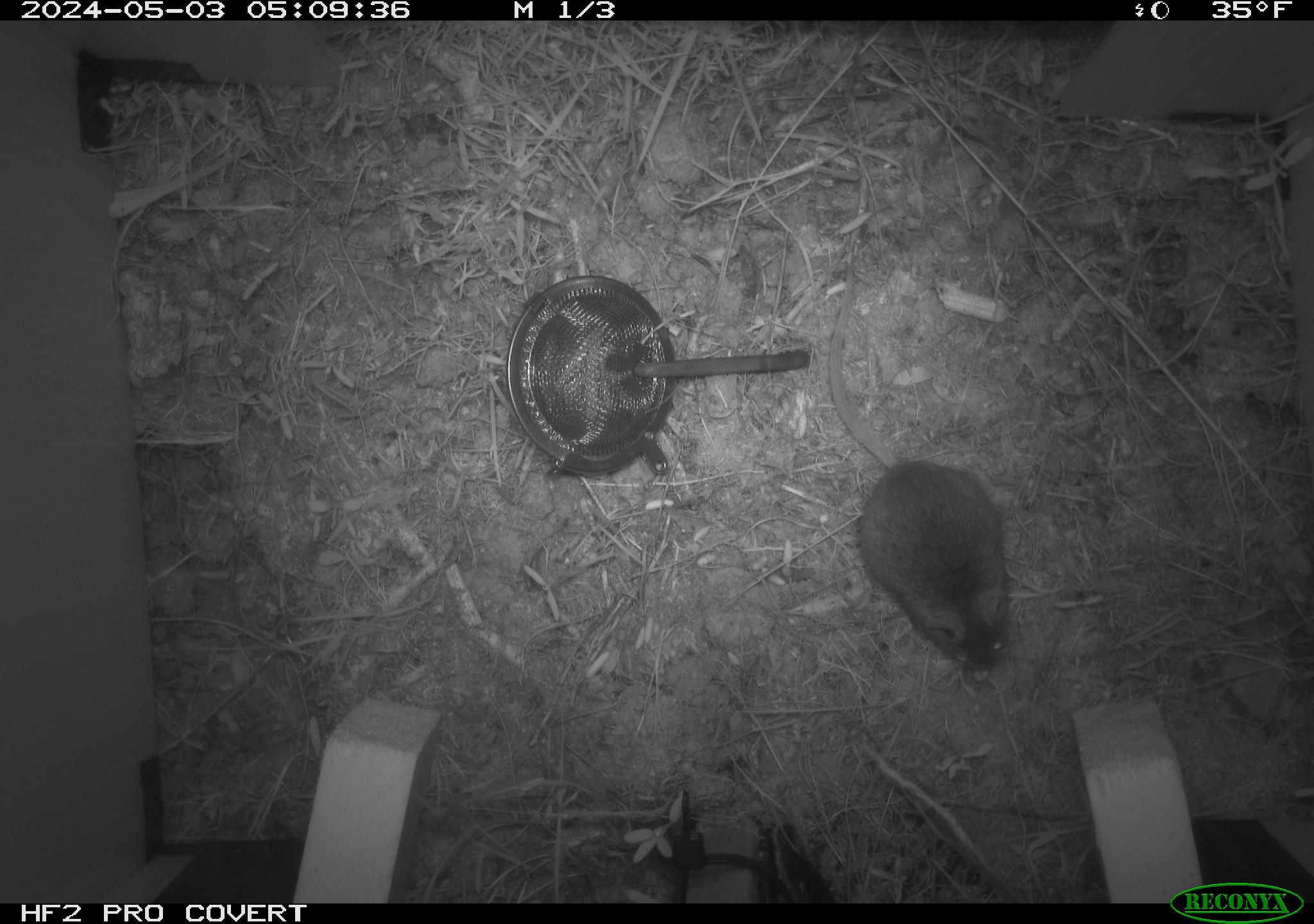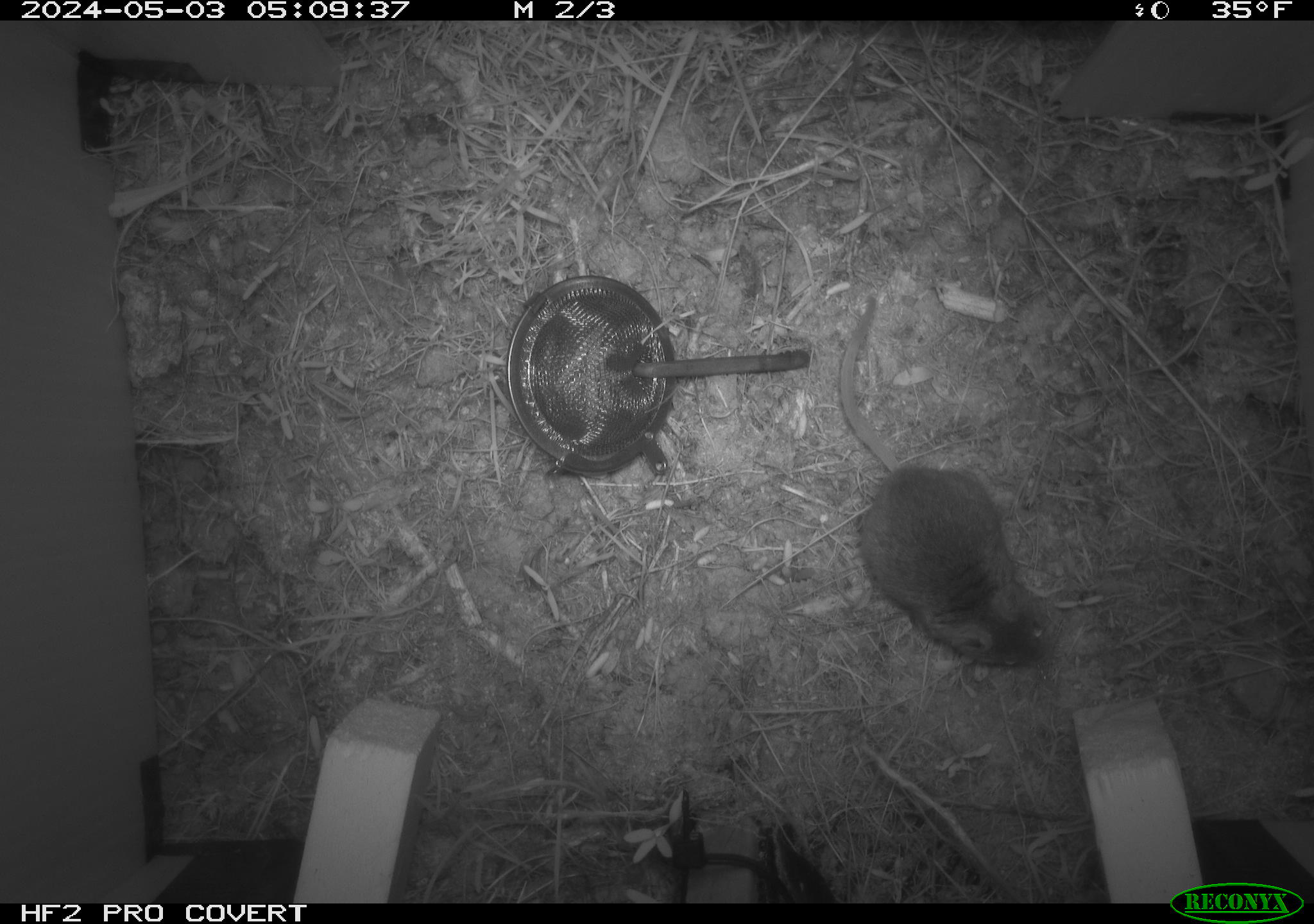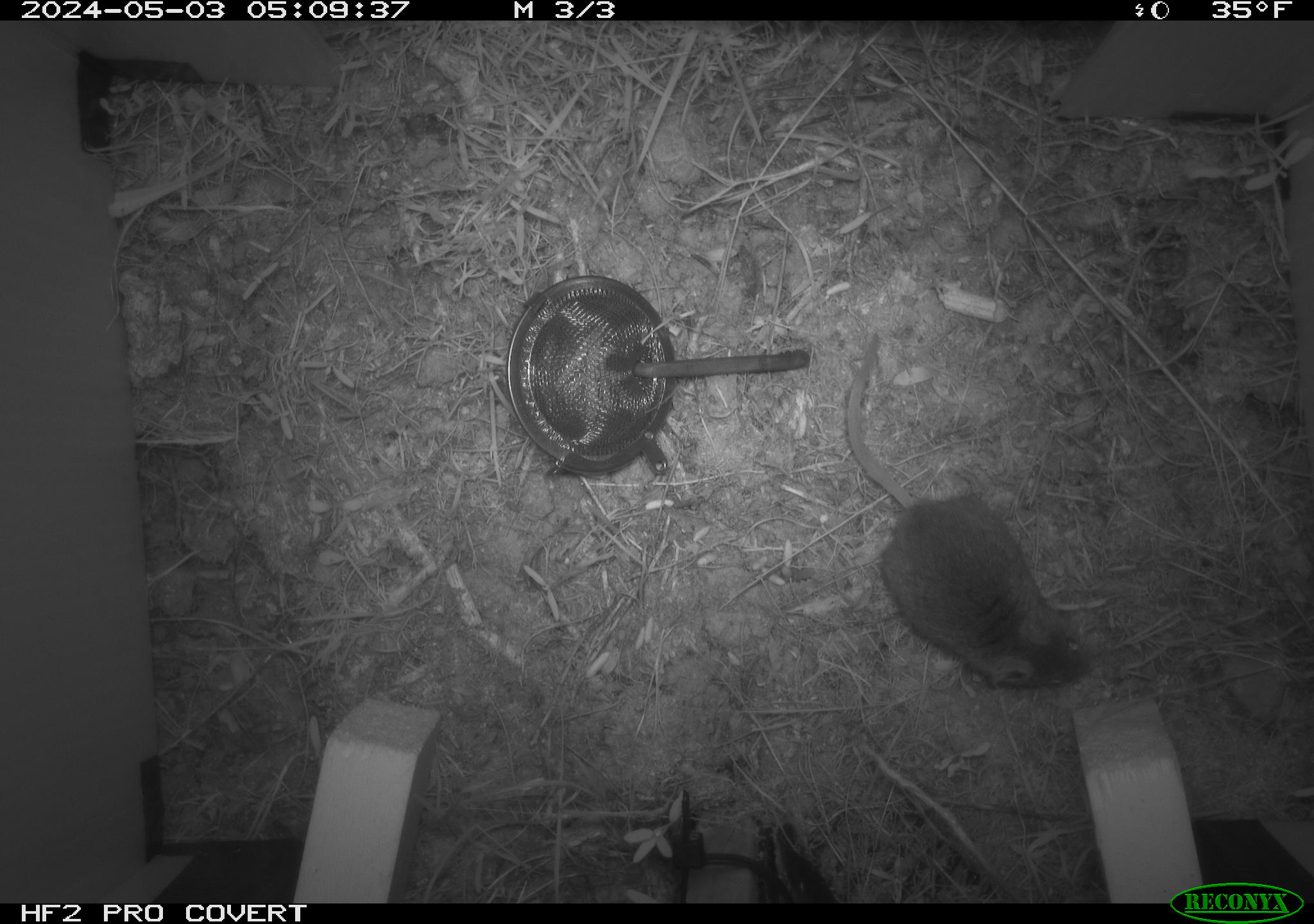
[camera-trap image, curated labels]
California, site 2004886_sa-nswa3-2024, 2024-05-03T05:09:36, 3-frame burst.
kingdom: Animalia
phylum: Chordata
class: Mammalia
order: Rodentia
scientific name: Rodentia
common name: rodent